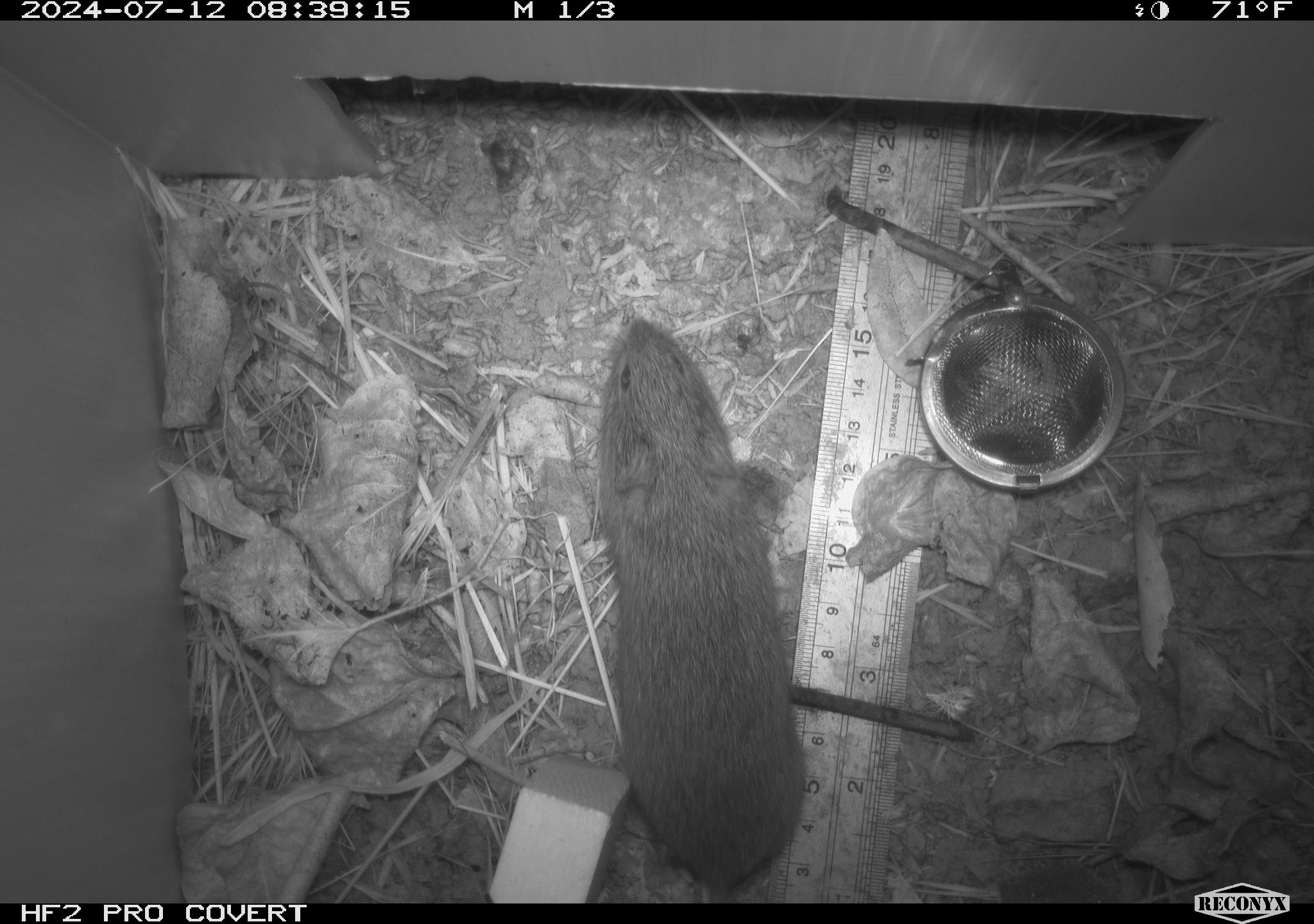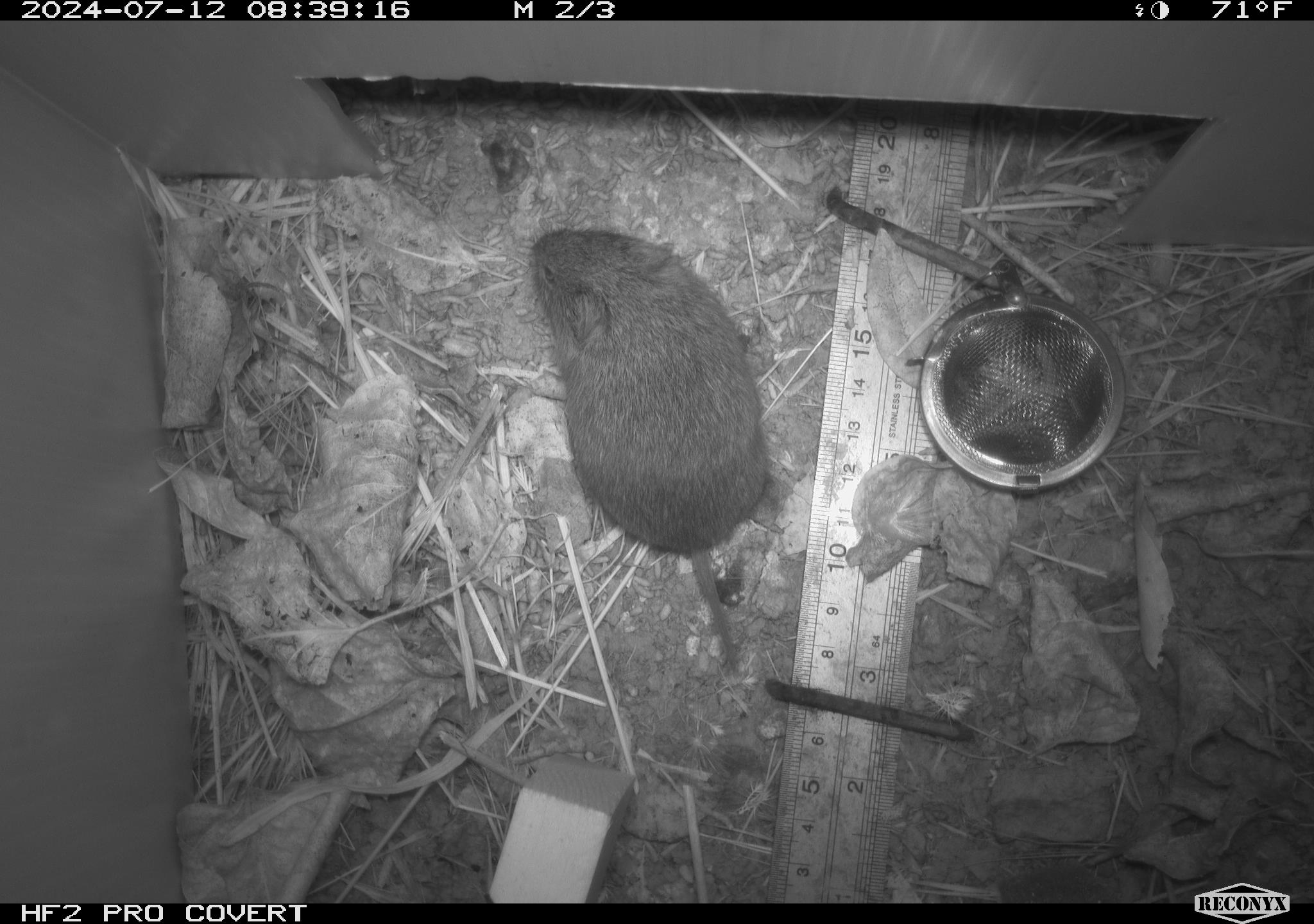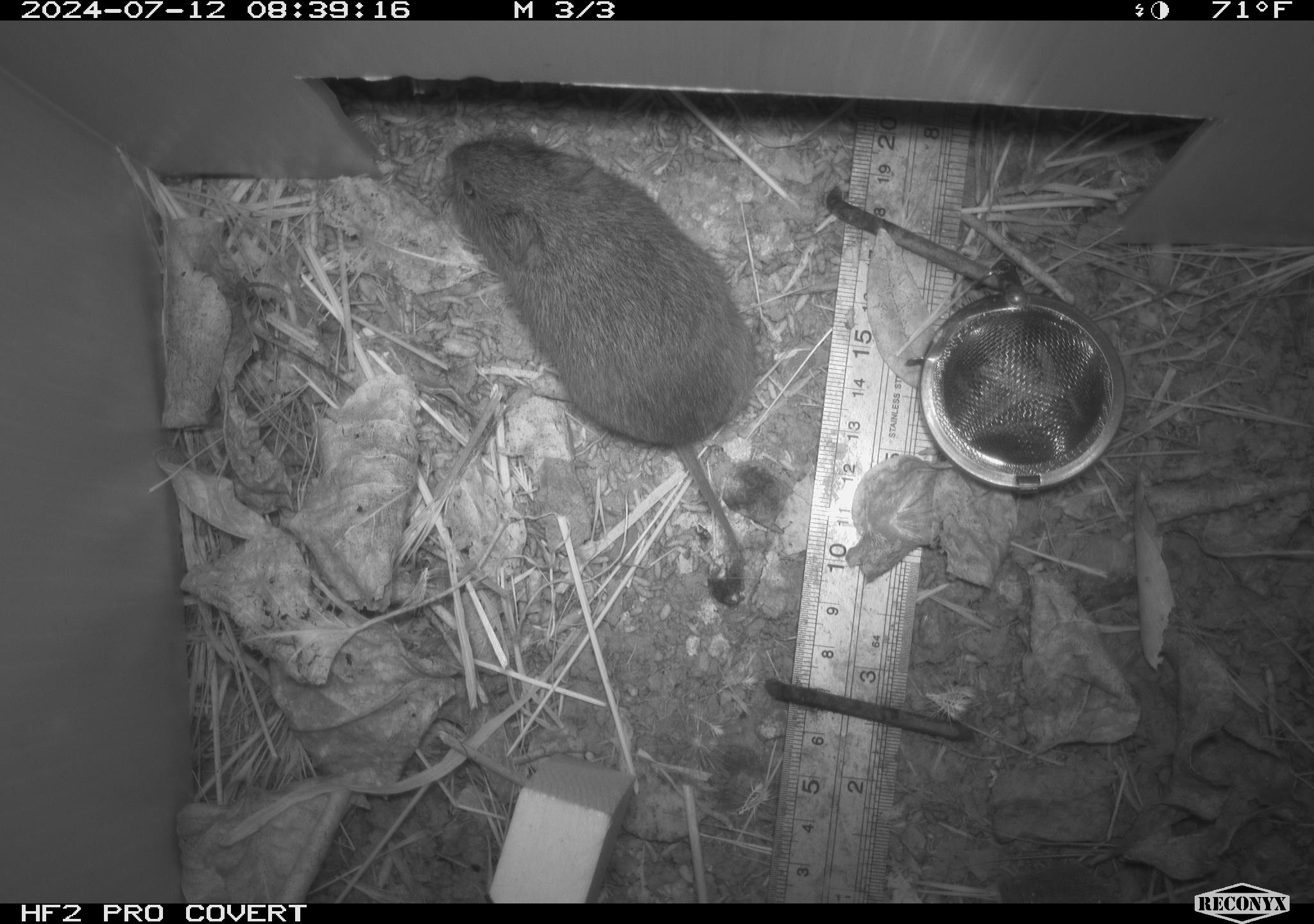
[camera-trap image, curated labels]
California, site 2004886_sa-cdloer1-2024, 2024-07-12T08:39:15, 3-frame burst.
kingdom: Animalia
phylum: Chordata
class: Mammalia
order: Rodentia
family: Cricetidae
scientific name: Arvicolinae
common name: voles, lemmings, and muskrats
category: arvicolinae subfamily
Arvicolinae subfamily (voles, lemmings, and muskrats) (Arvicolinae).